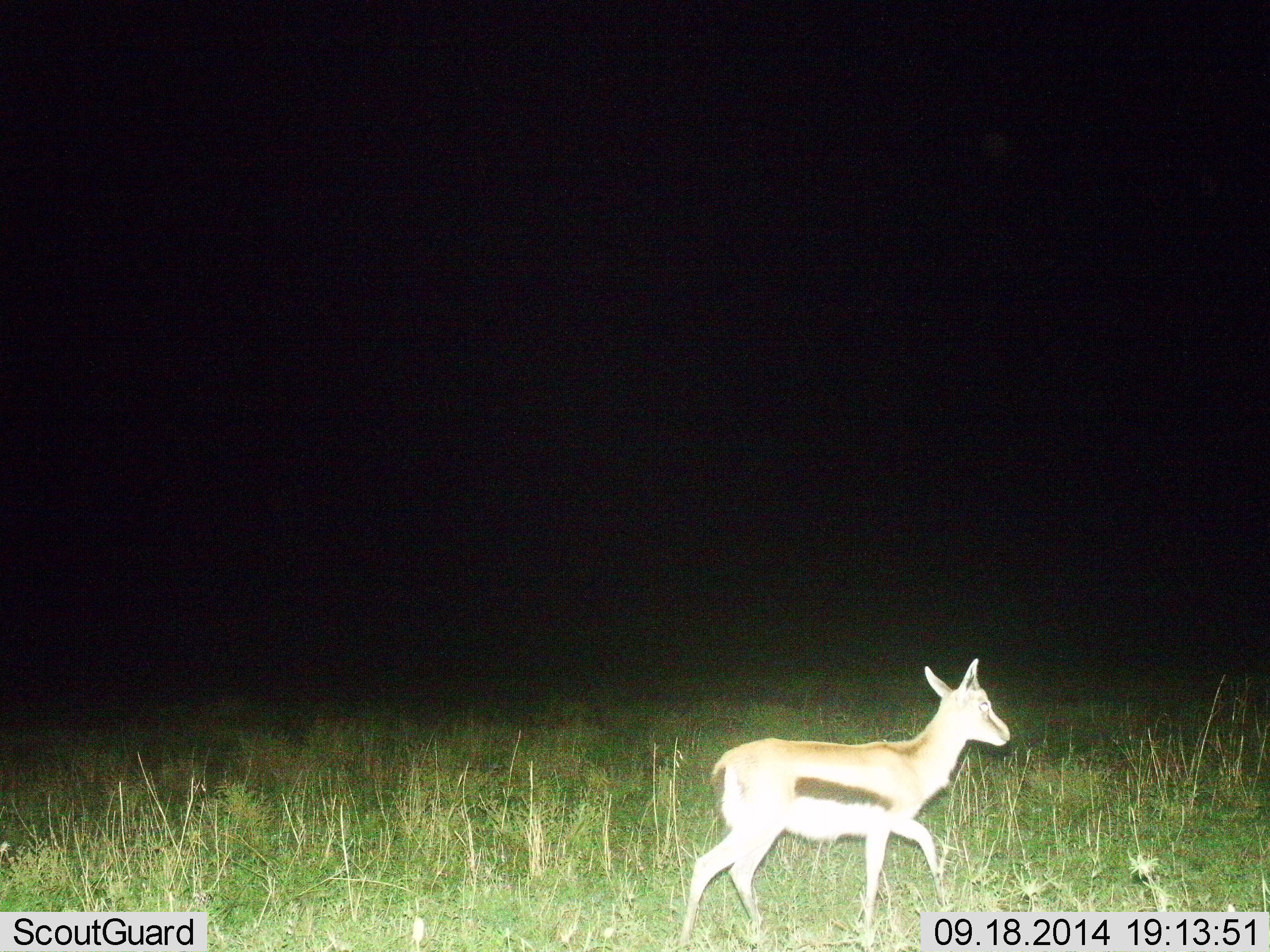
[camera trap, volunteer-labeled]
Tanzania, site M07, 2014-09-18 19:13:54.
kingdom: Animalia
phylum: Chordata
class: Mammalia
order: Artiodactyla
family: Bovidae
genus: Eudorcas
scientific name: Eudorcas thomsonii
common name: thomson's gazelle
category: gazellethomsons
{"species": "gazellethomsons (thomson's gazelle) (Eudorcas thomsonii)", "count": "1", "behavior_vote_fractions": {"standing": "0%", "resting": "0%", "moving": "100%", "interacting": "0%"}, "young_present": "0%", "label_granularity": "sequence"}